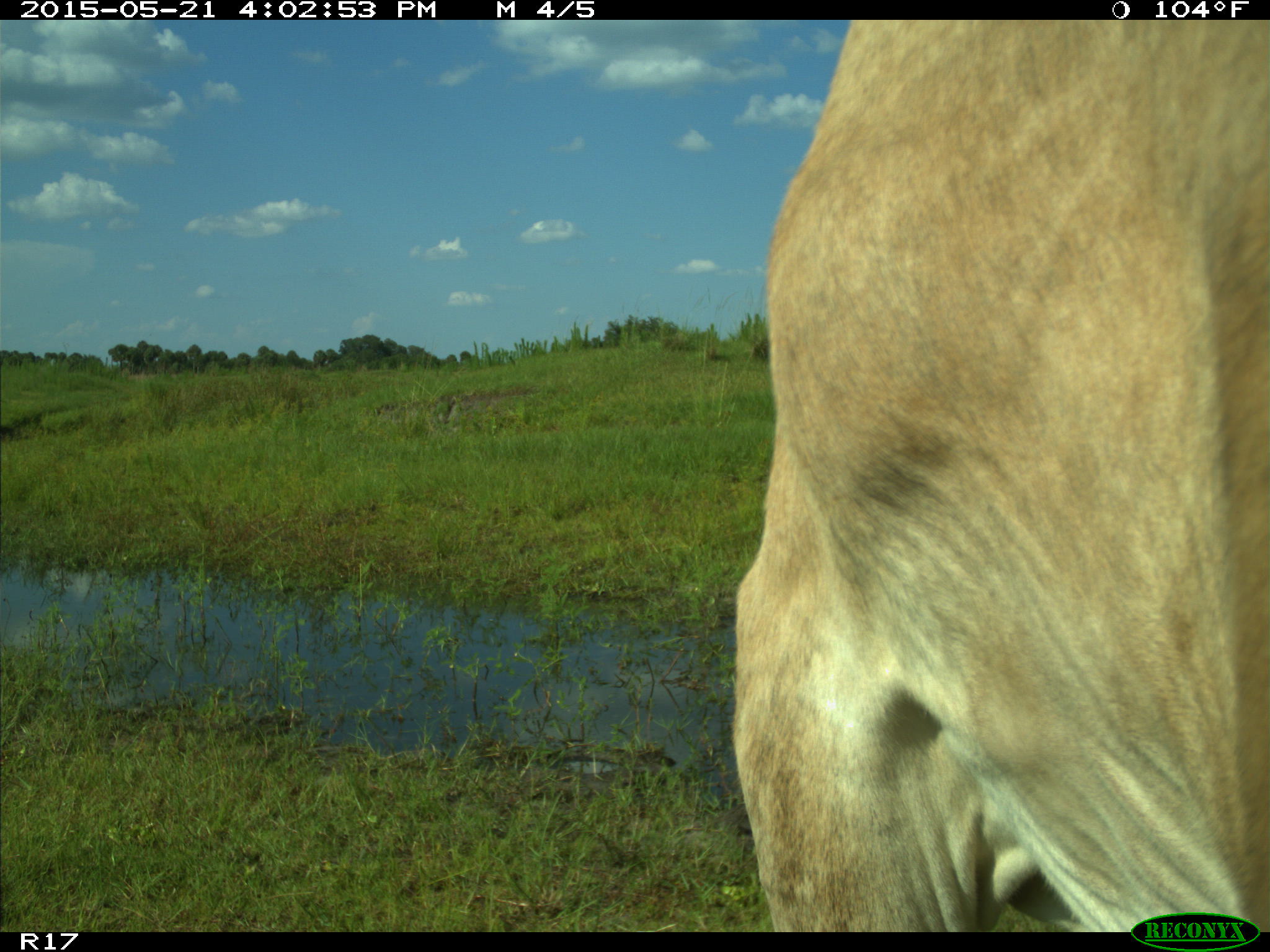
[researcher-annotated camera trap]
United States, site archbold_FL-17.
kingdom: Animalia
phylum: Chordata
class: Mammalia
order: Artiodactyla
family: Bovidae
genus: Bos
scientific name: Bos taurus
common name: domestic cow